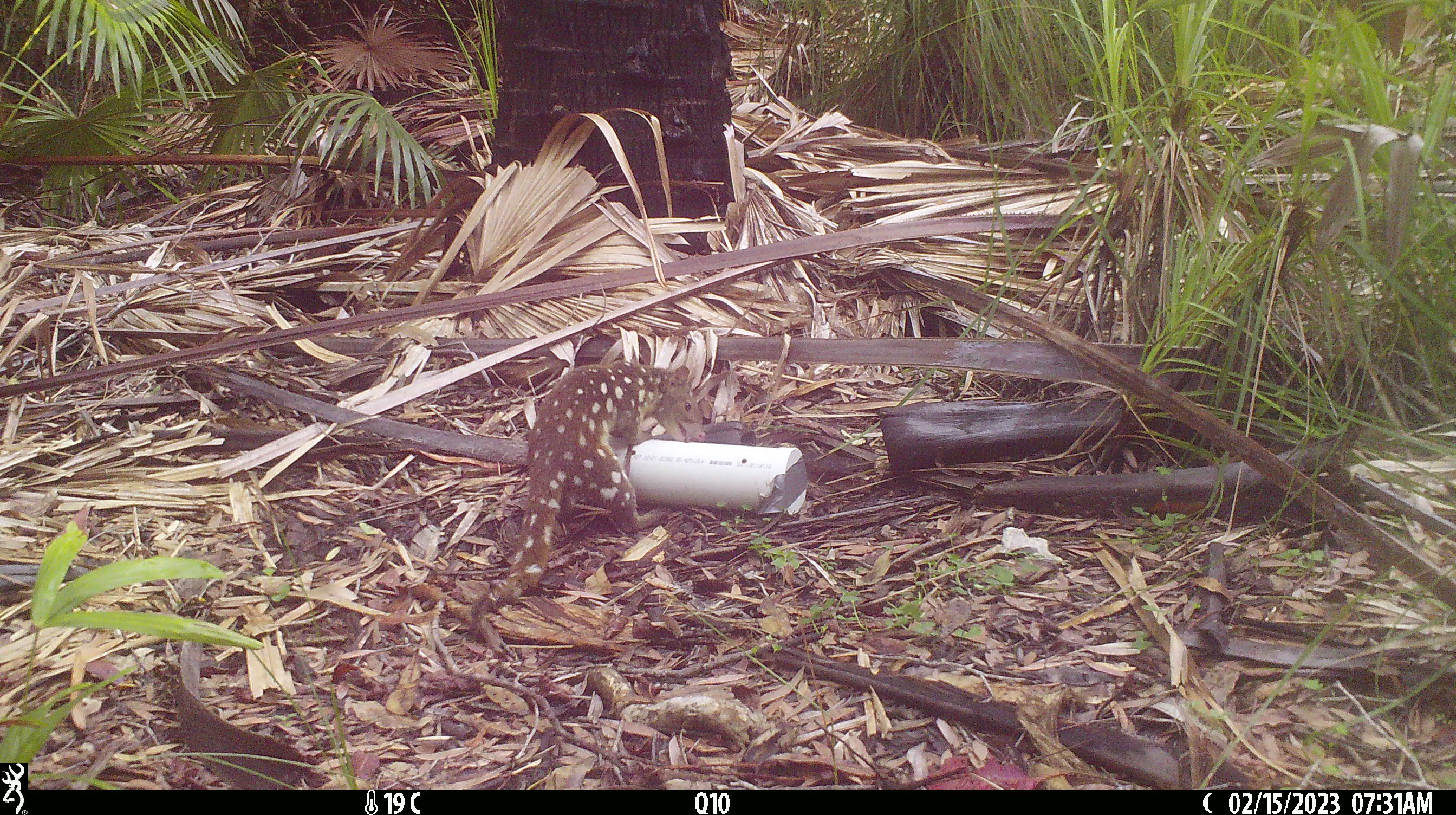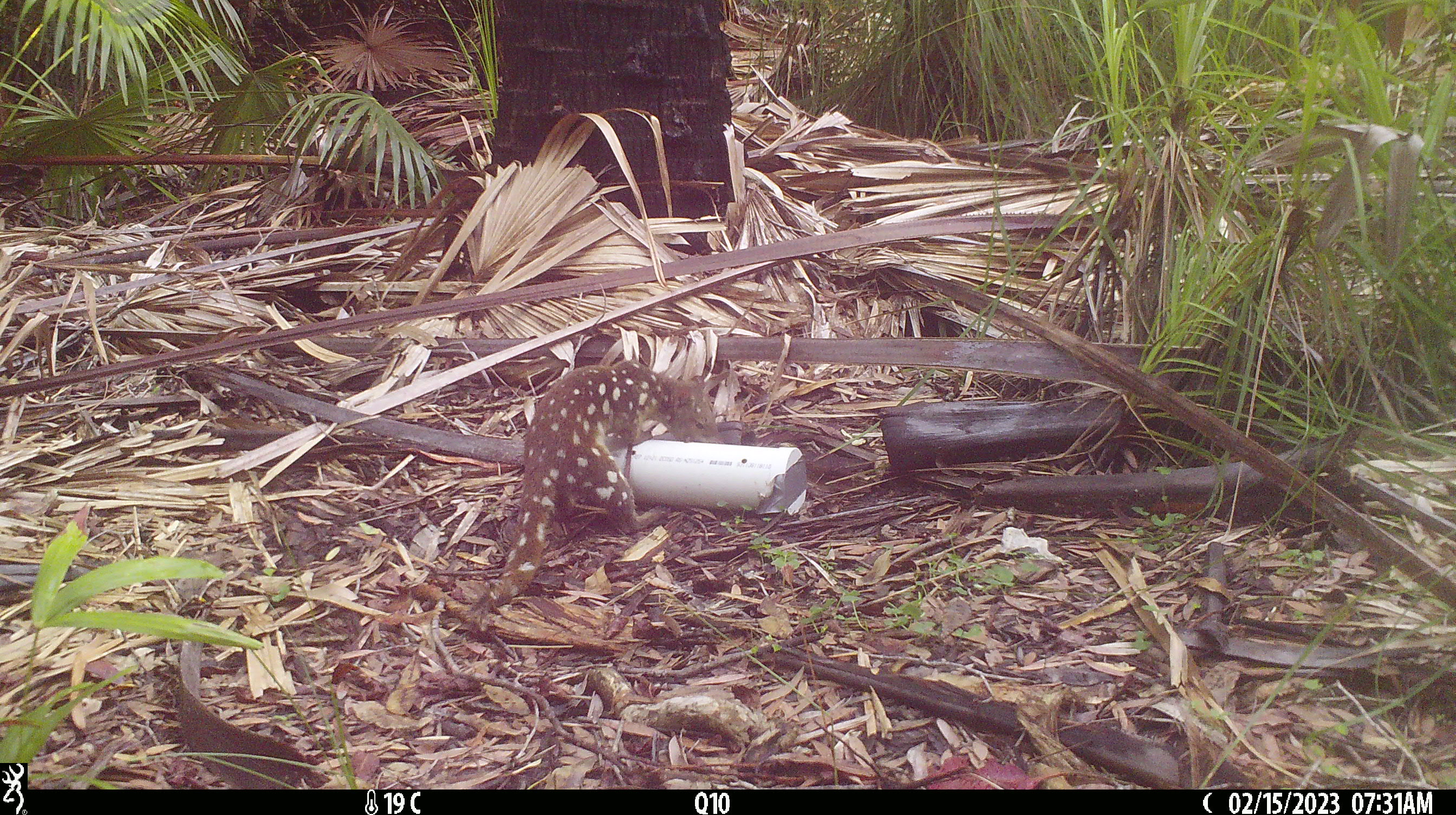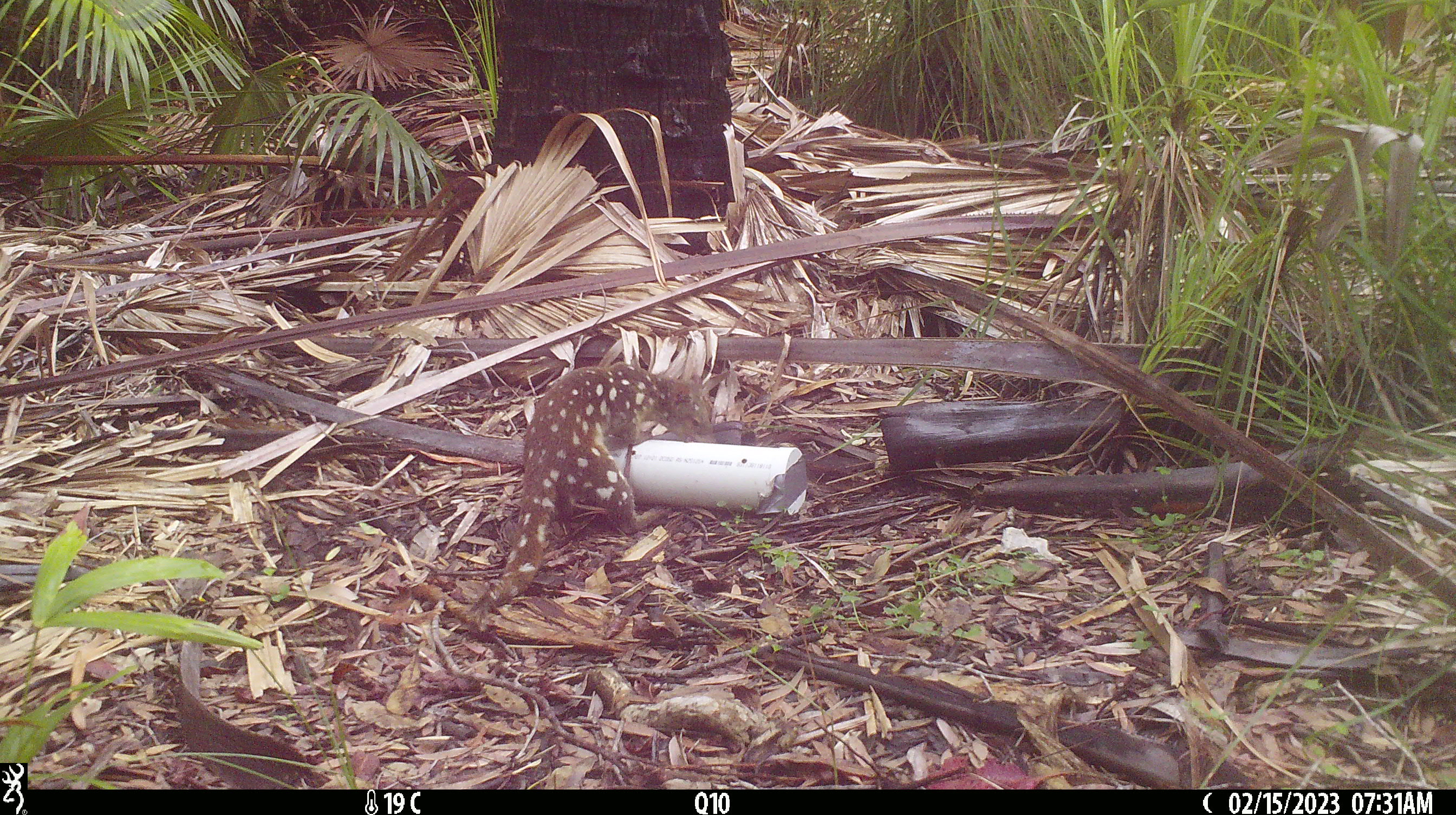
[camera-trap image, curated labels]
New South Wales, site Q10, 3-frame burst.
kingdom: Animalia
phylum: Chordata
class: Mammalia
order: Dasyuromorphia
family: Dasyuridae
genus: Dasyurus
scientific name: Dasyurus maculatus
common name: spotted-tailed quoll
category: quoll